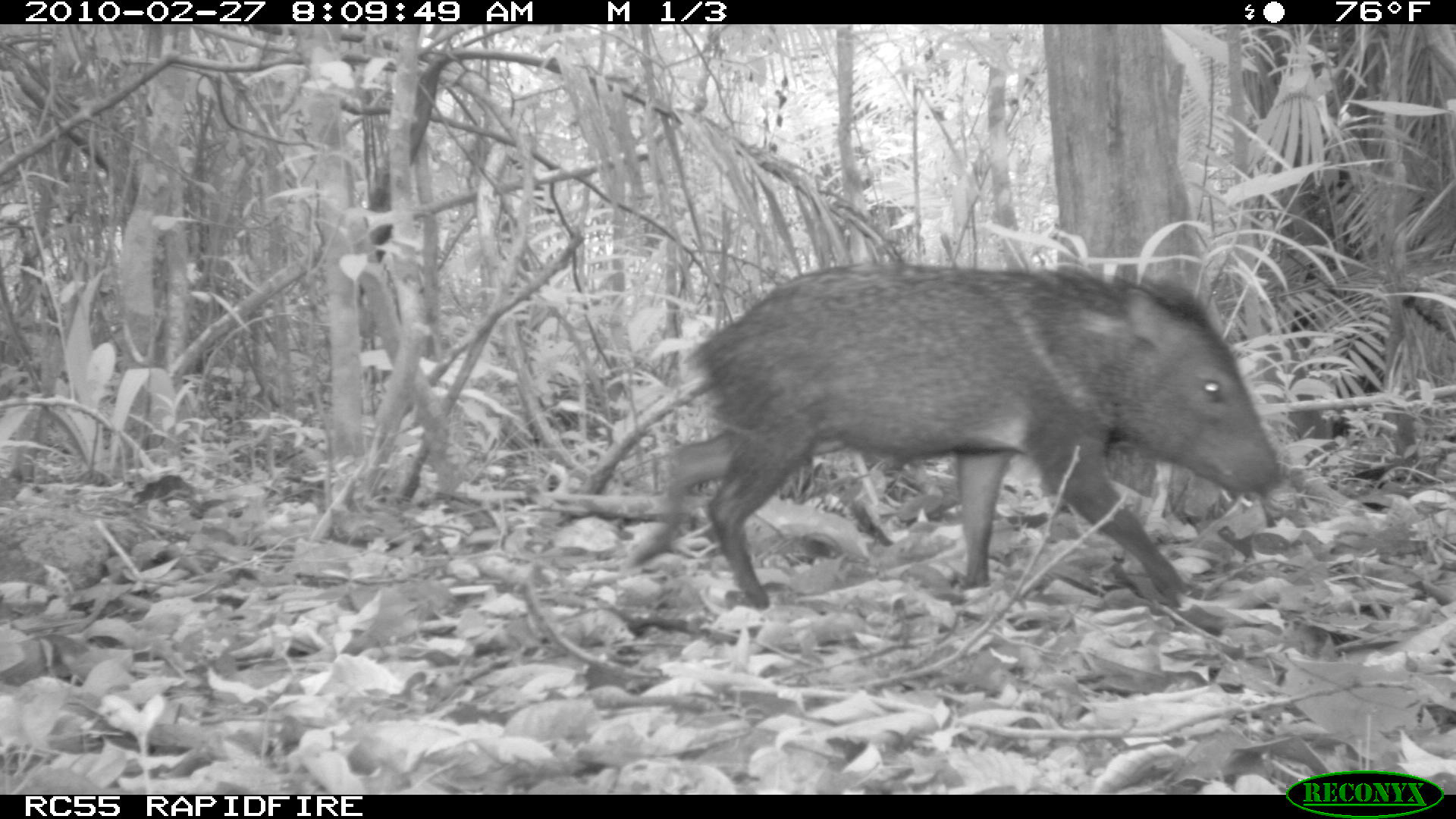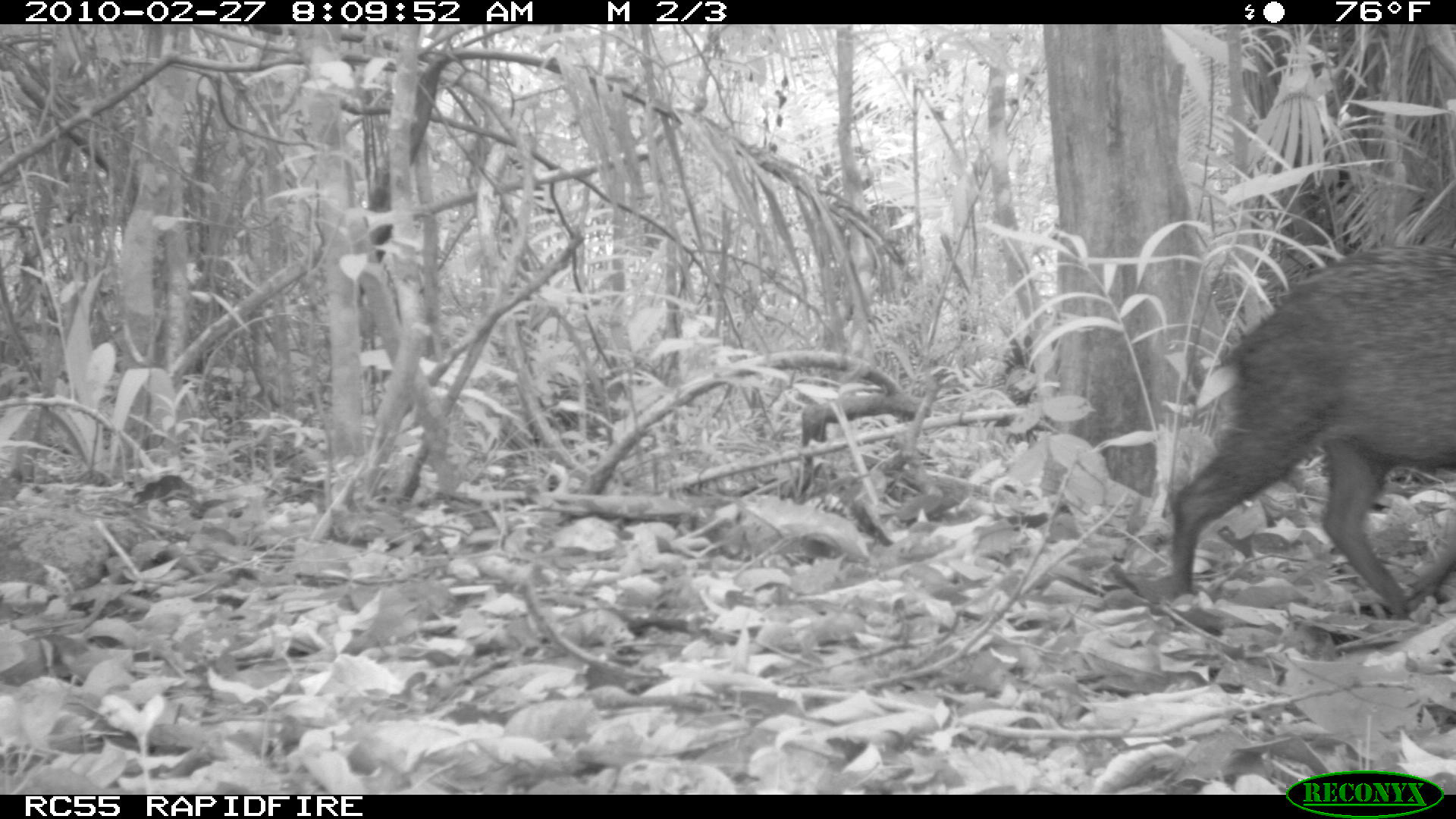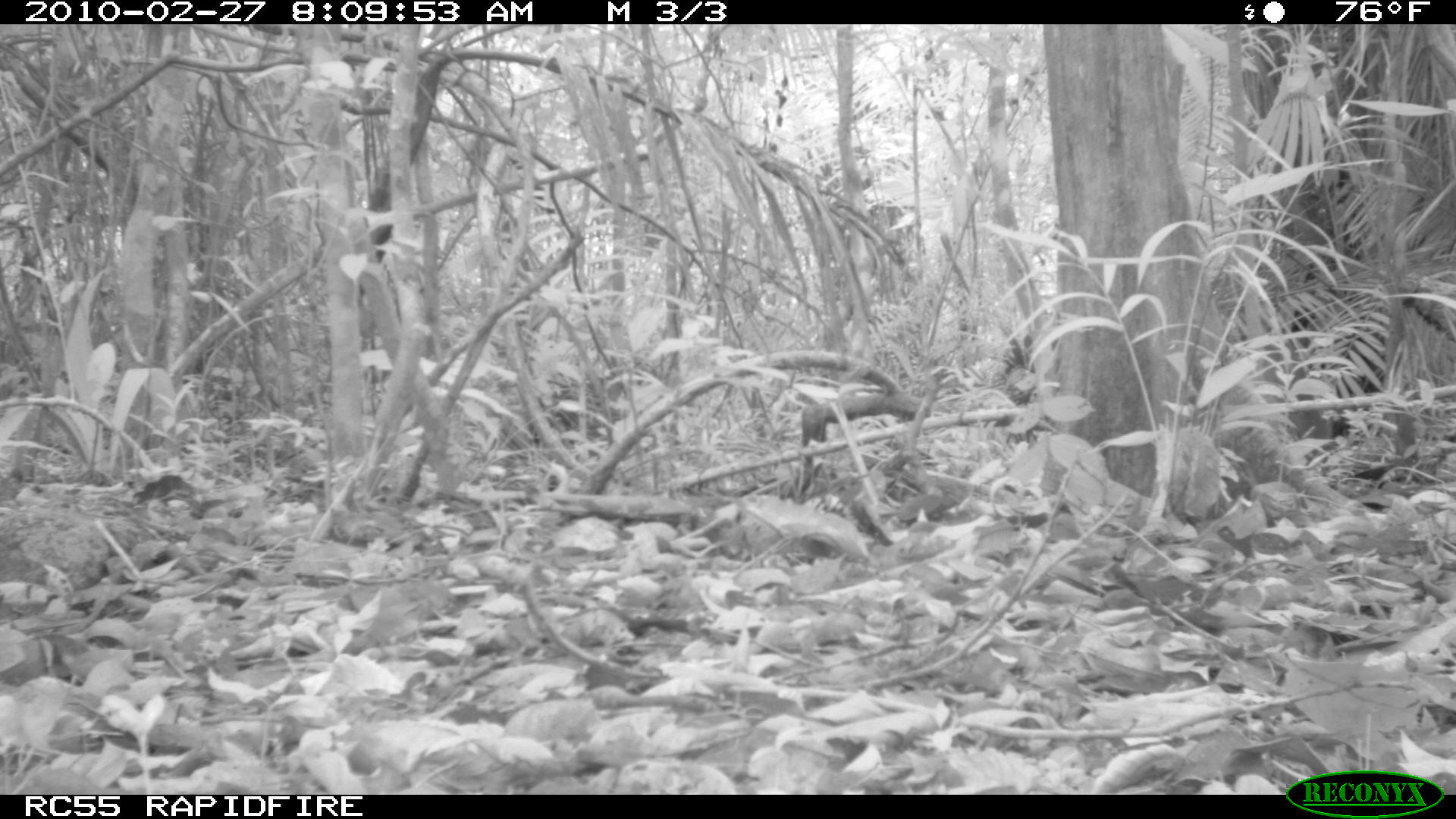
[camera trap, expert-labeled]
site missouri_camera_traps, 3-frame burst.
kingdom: Animalia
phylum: Chordata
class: Mammalia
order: Artiodactyla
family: Tayassuidae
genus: Pecari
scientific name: Pecari tajacu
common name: collared peccary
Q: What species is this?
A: Collared peccary (Pecari tajacu).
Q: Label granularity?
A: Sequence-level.